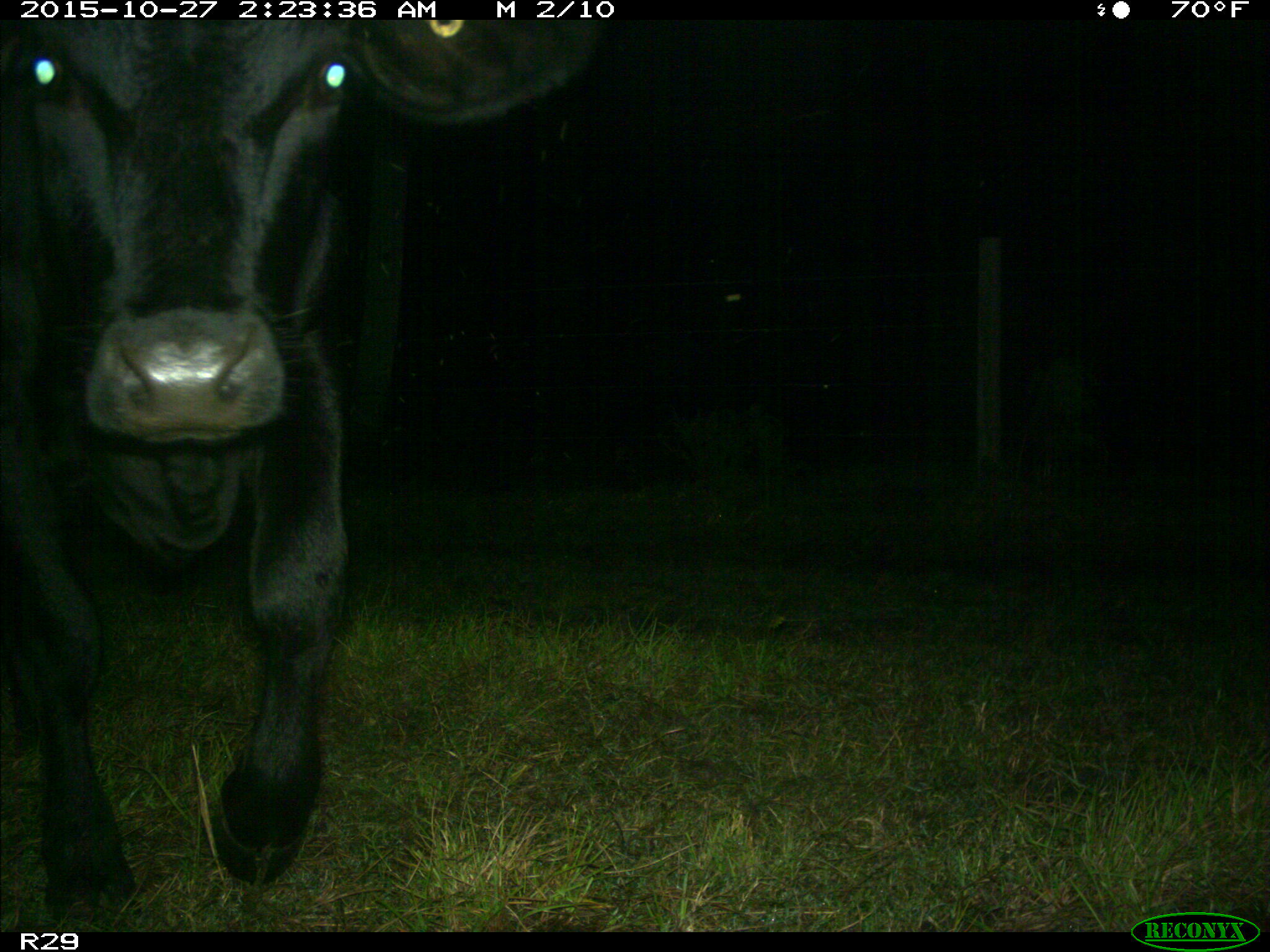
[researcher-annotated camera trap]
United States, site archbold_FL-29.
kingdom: Animalia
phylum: Chordata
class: Mammalia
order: Artiodactyla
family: Bovidae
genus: Bos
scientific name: Bos taurus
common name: domestic cow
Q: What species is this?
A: Bos taurus (domestic cow).